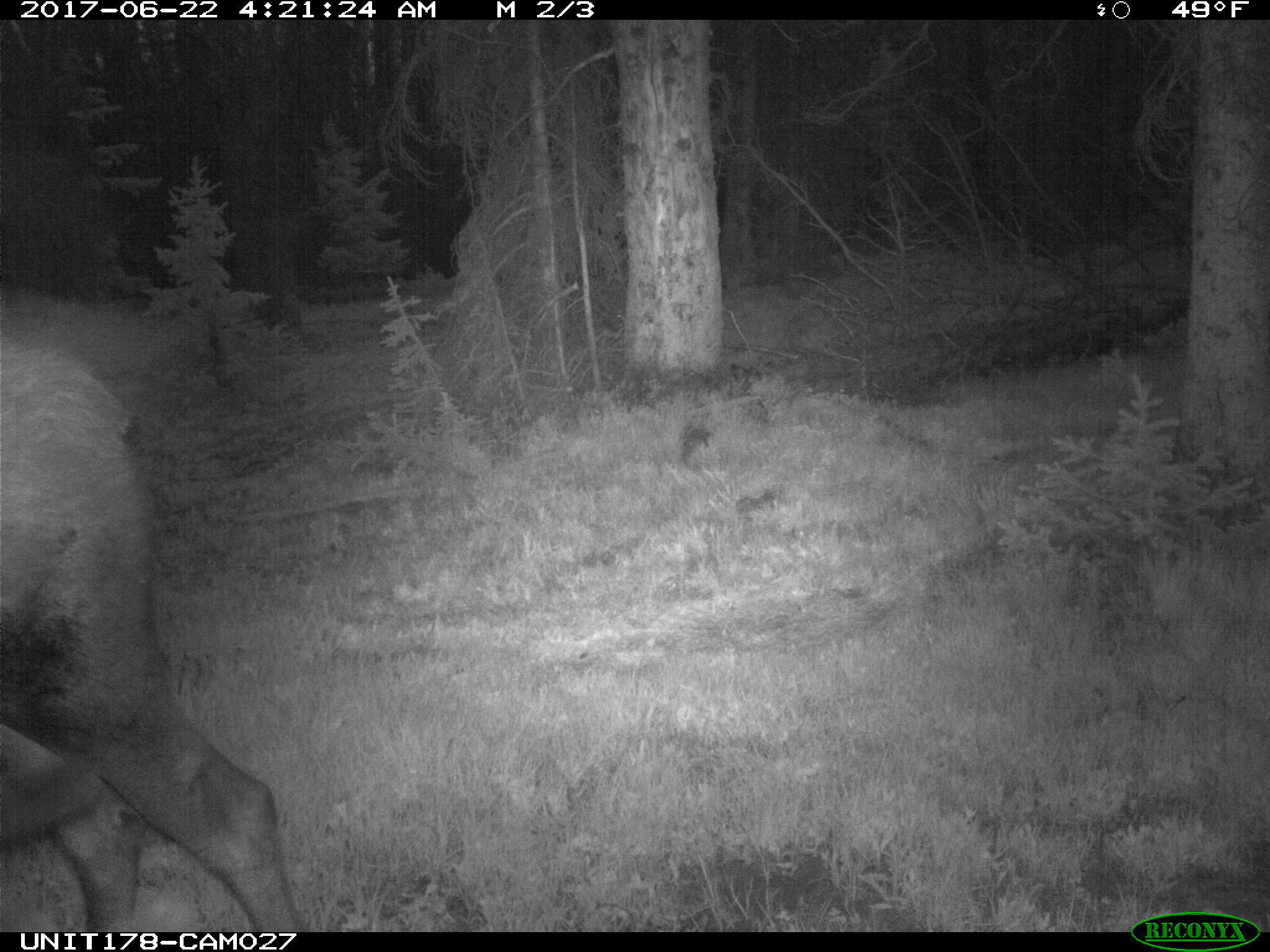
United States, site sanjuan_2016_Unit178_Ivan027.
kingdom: Animalia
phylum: Chordata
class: Mammalia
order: Artiodactyla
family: Cervidae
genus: Alces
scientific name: Alces alces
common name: moose